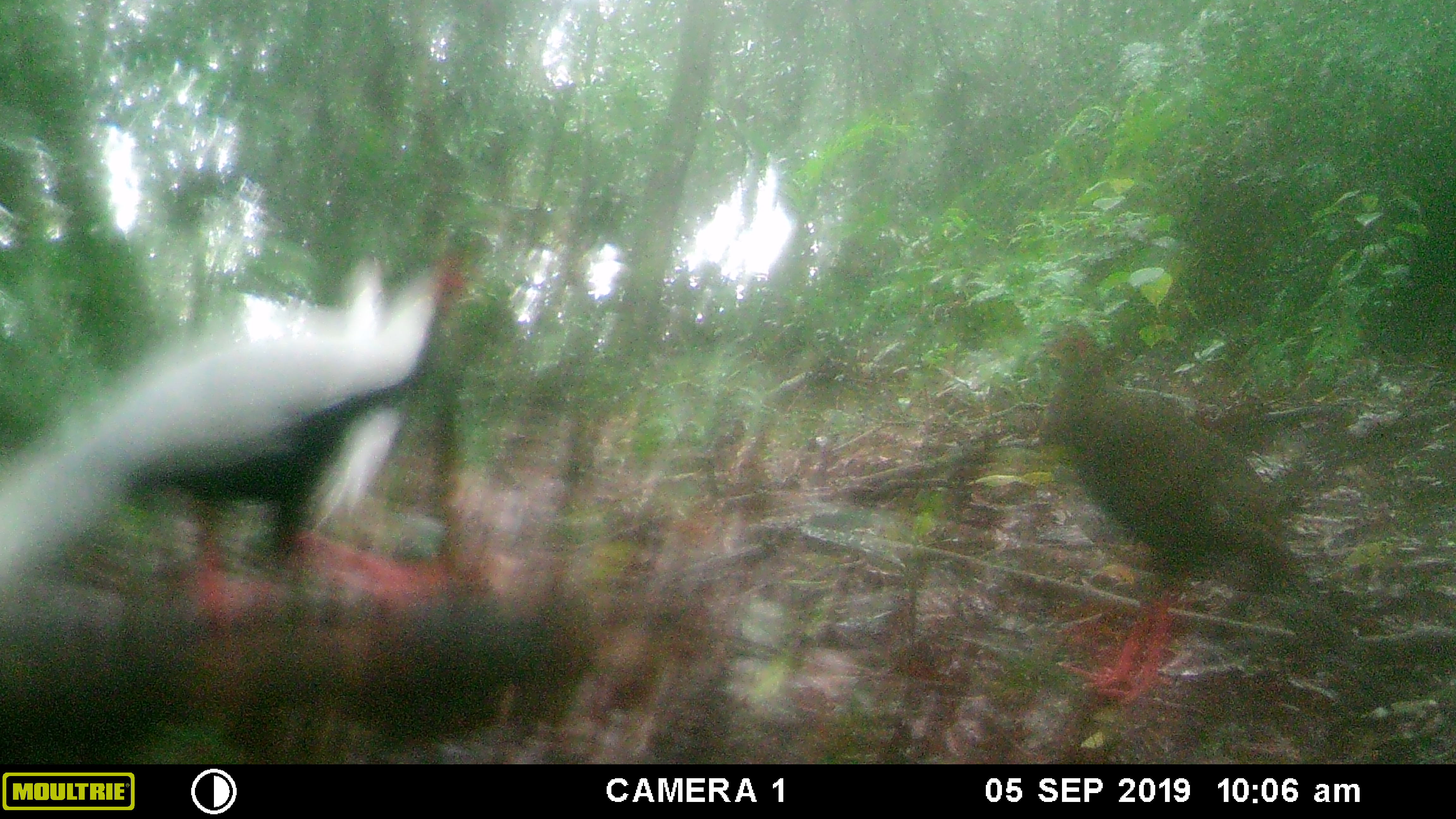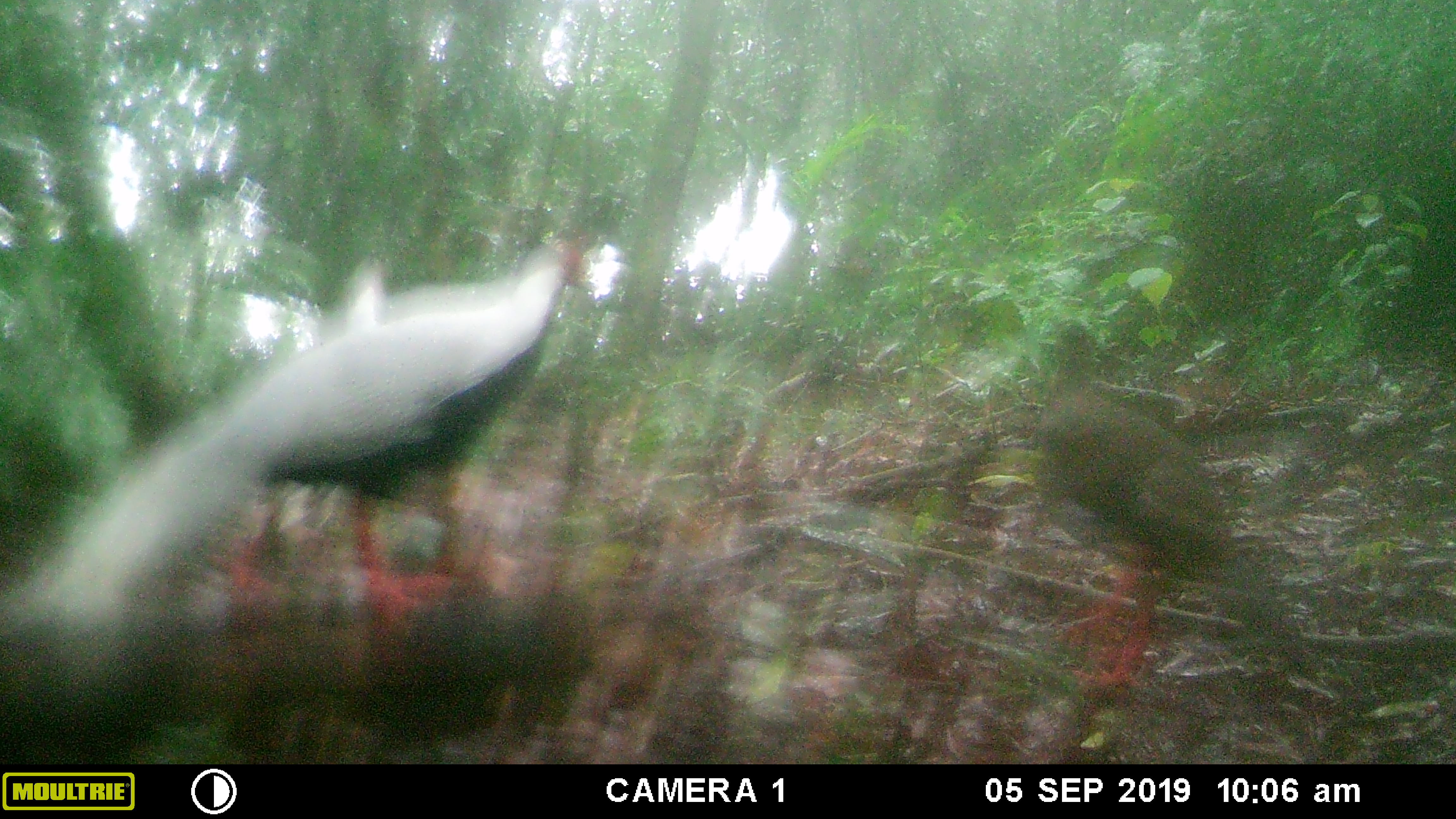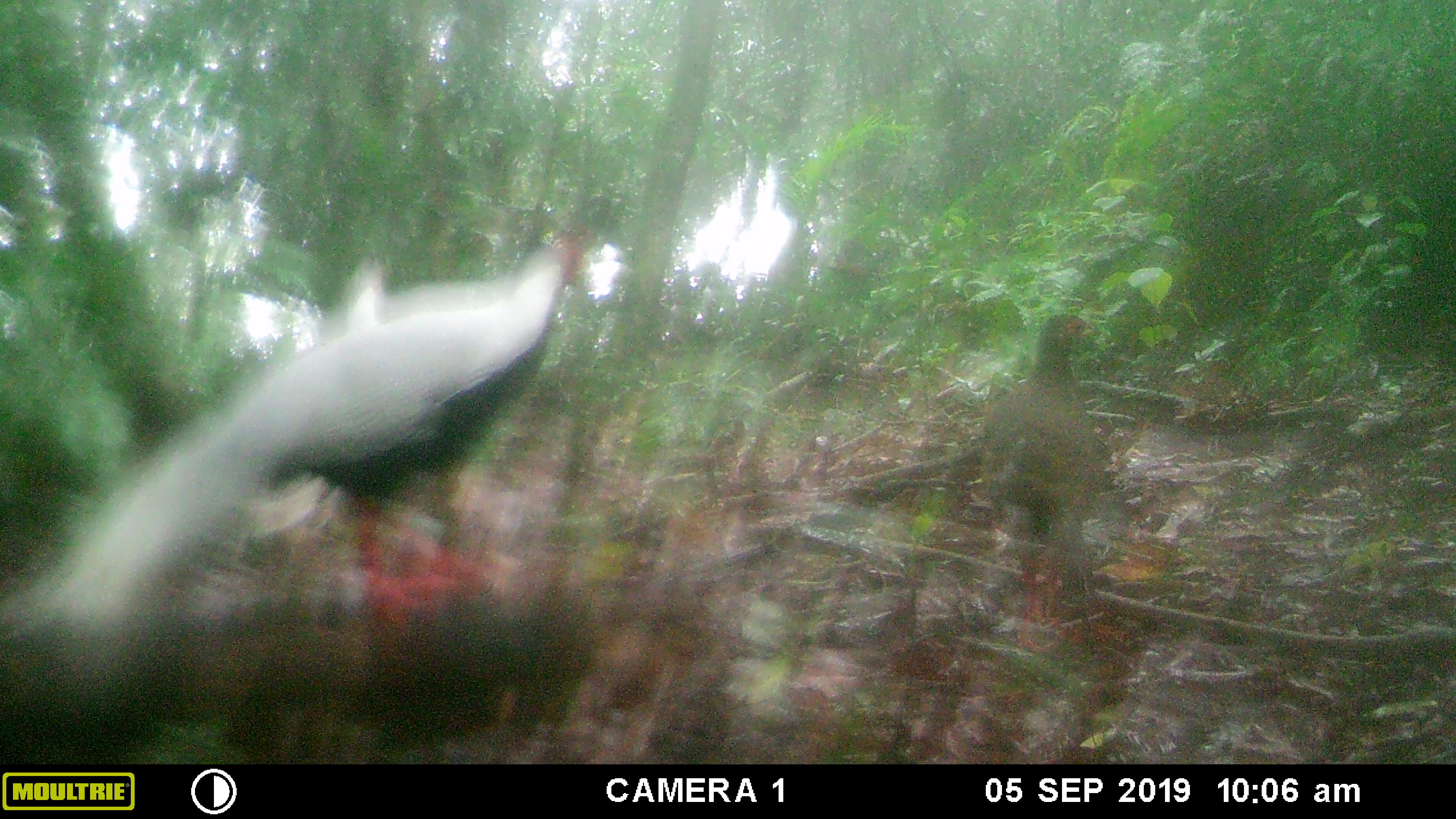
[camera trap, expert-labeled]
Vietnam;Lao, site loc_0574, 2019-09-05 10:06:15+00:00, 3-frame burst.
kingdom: Animalia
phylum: Chordata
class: Aves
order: Galliformes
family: Phasianidae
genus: Lophura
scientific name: Lophura nycthemera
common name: silver pheasant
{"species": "silver pheasant (Lophura nycthemera)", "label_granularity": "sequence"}